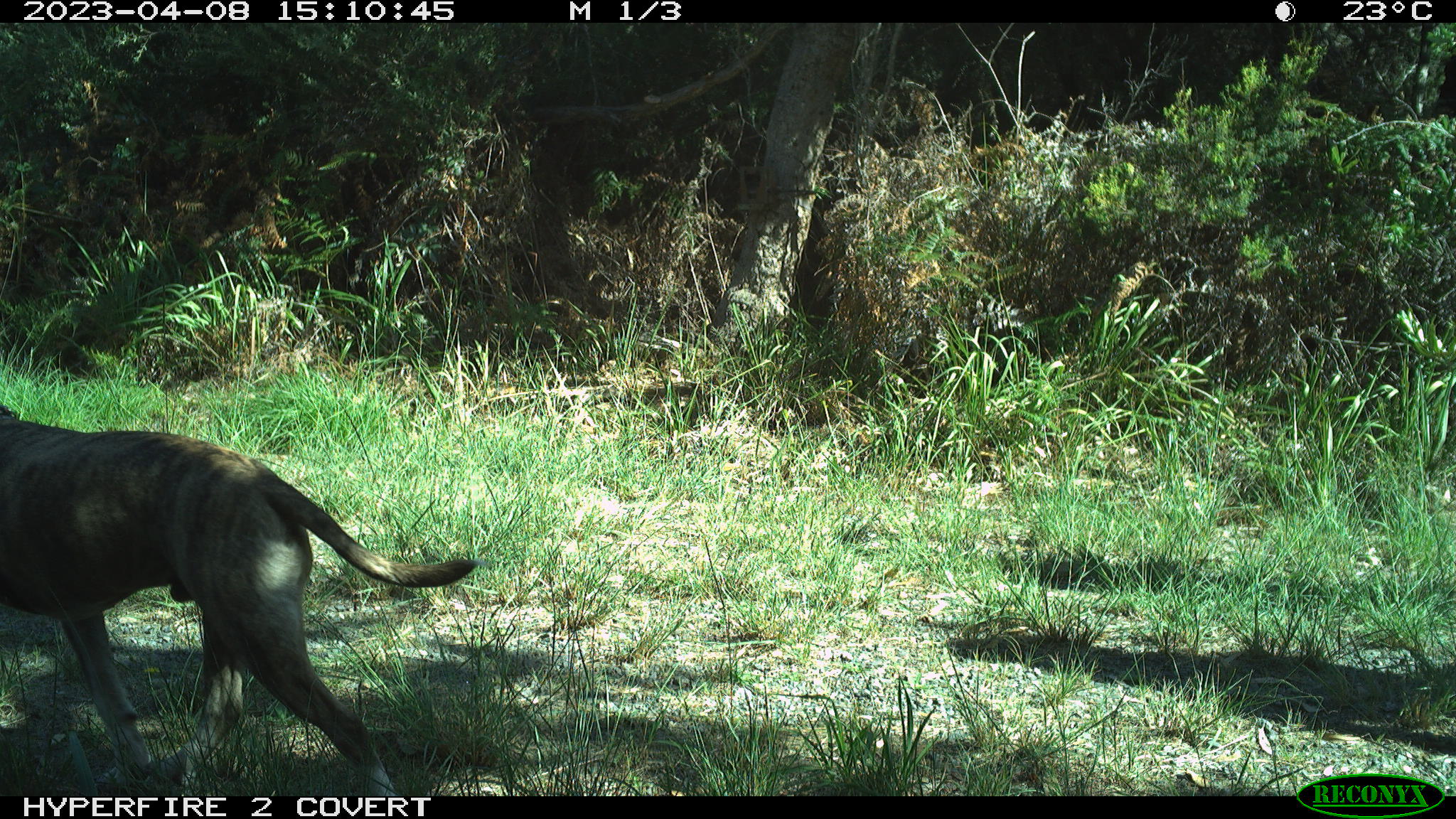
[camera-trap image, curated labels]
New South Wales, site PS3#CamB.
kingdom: Animalia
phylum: Chordata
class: Mammalia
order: Carnivora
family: Canidae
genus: Canis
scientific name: Canis familiaris dingo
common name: dingo